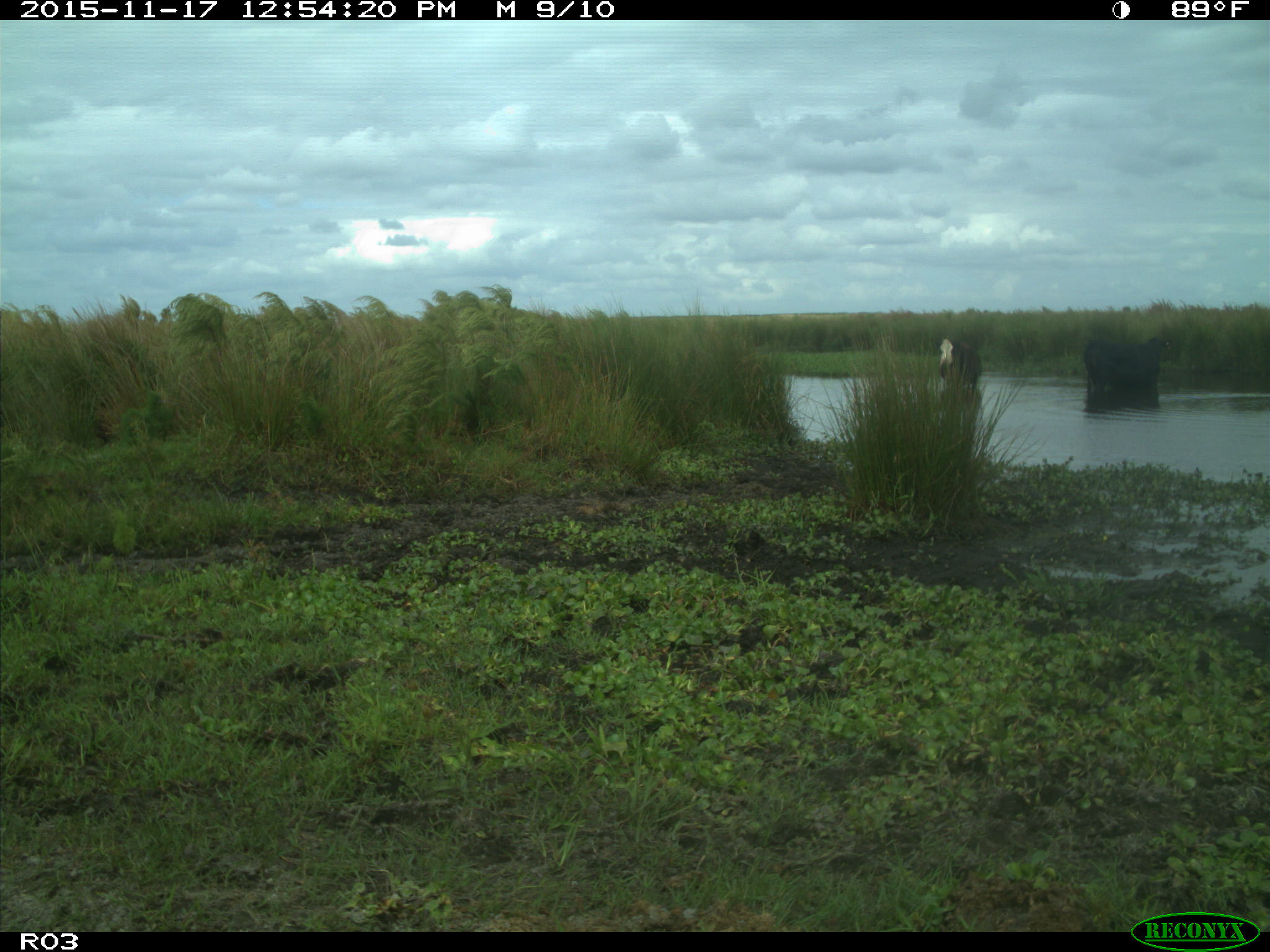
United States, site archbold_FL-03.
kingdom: Animalia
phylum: Chordata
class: Mammalia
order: Artiodactyla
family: Bovidae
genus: Bos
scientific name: Bos taurus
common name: domestic cow